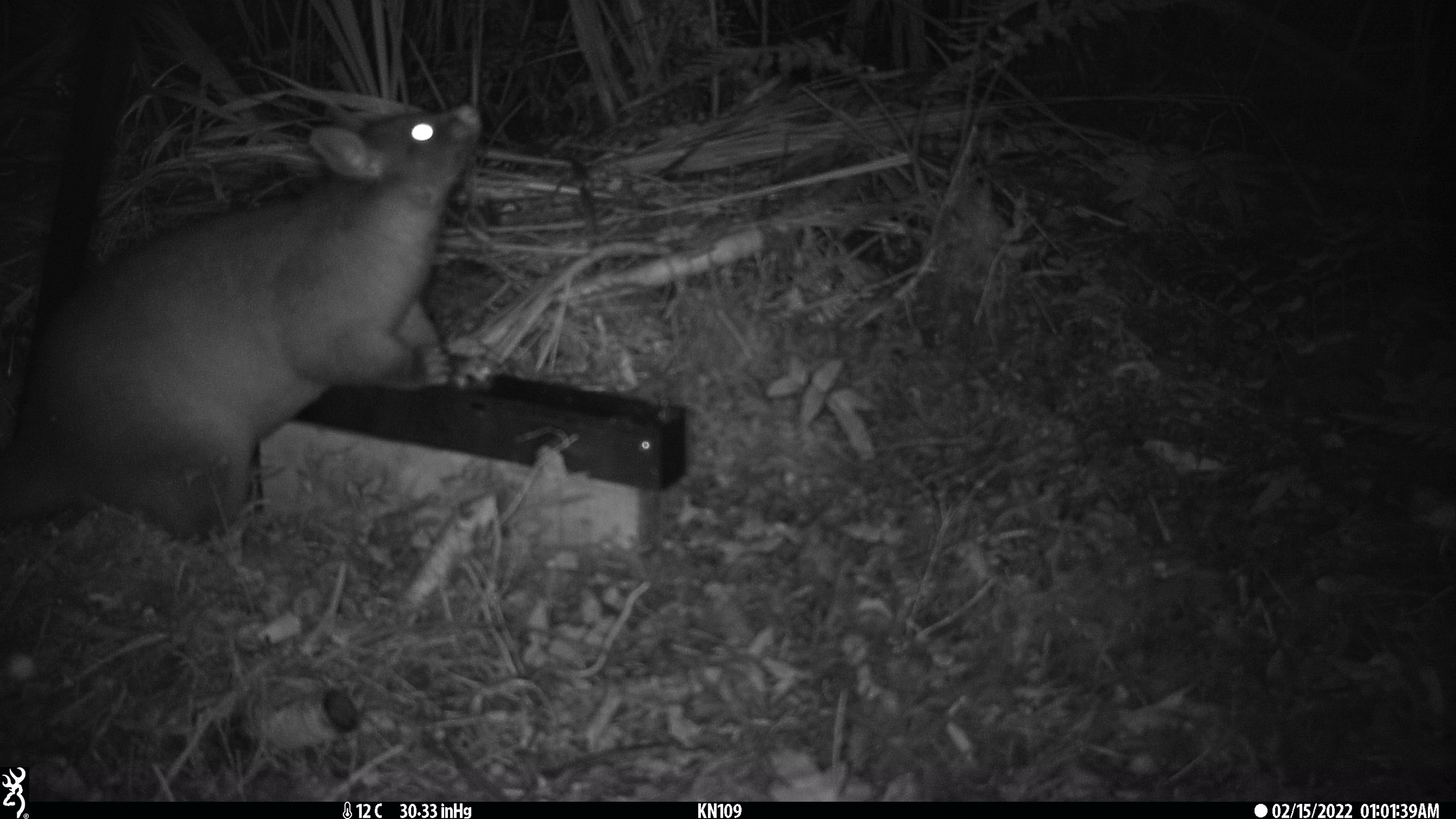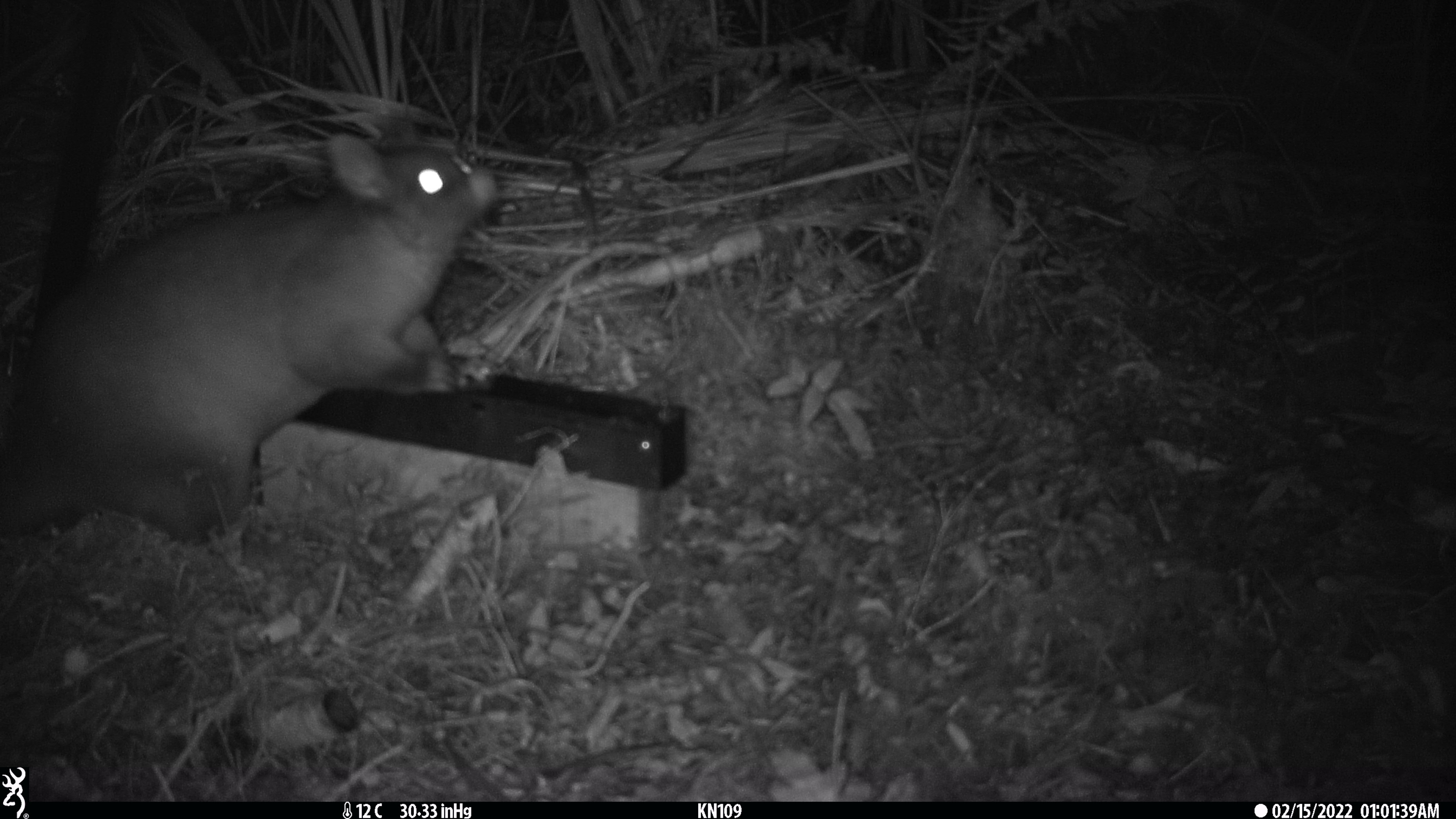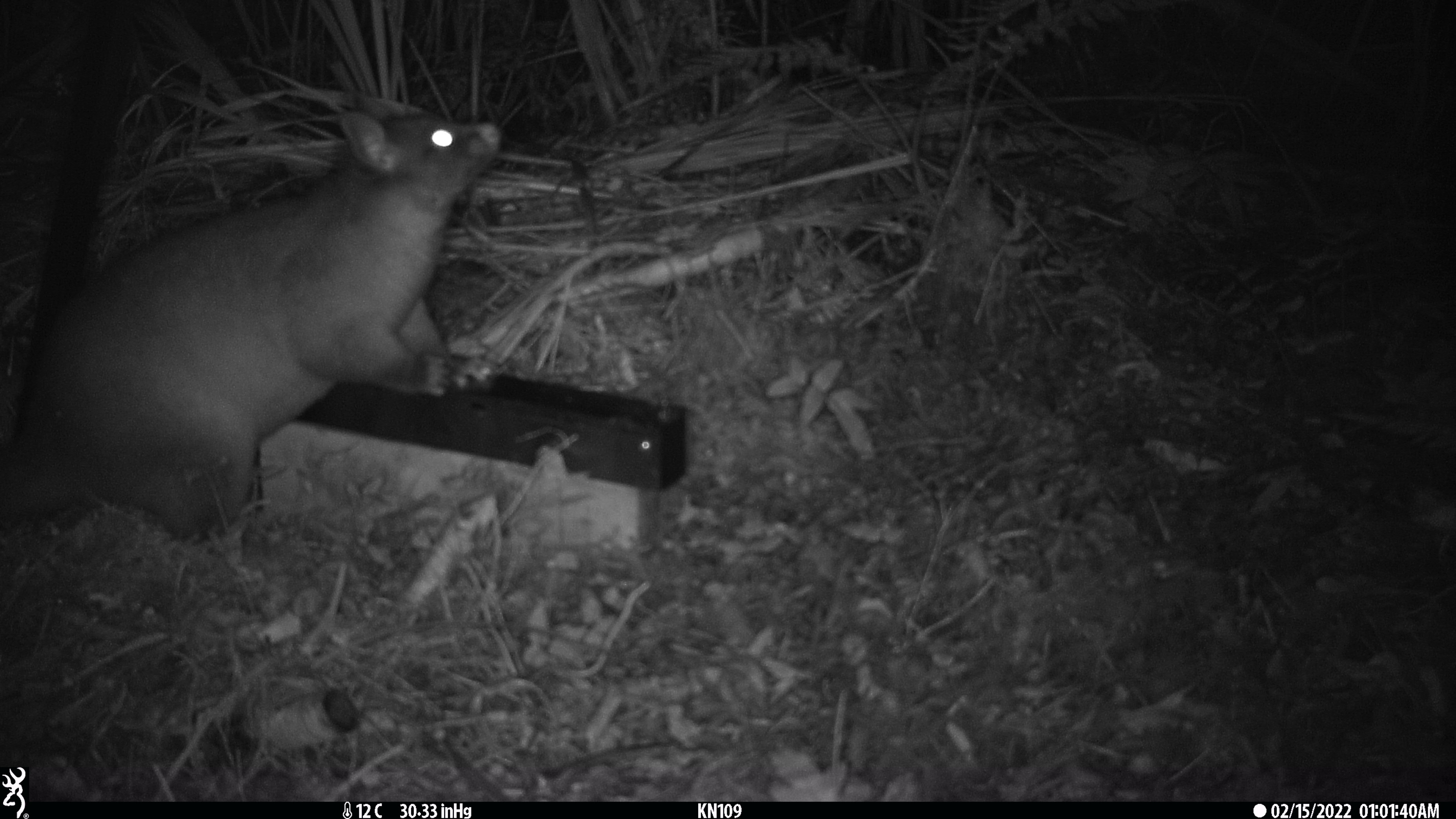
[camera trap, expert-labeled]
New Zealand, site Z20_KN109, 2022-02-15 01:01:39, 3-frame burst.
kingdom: Animalia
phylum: Chordata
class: Mammalia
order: Diprotodontia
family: Phalangeridae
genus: Trichosurus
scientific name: Trichosurus vulpecula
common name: common brushtail possum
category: possum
Possum (common brushtail possum) (Trichosurus vulpecula).